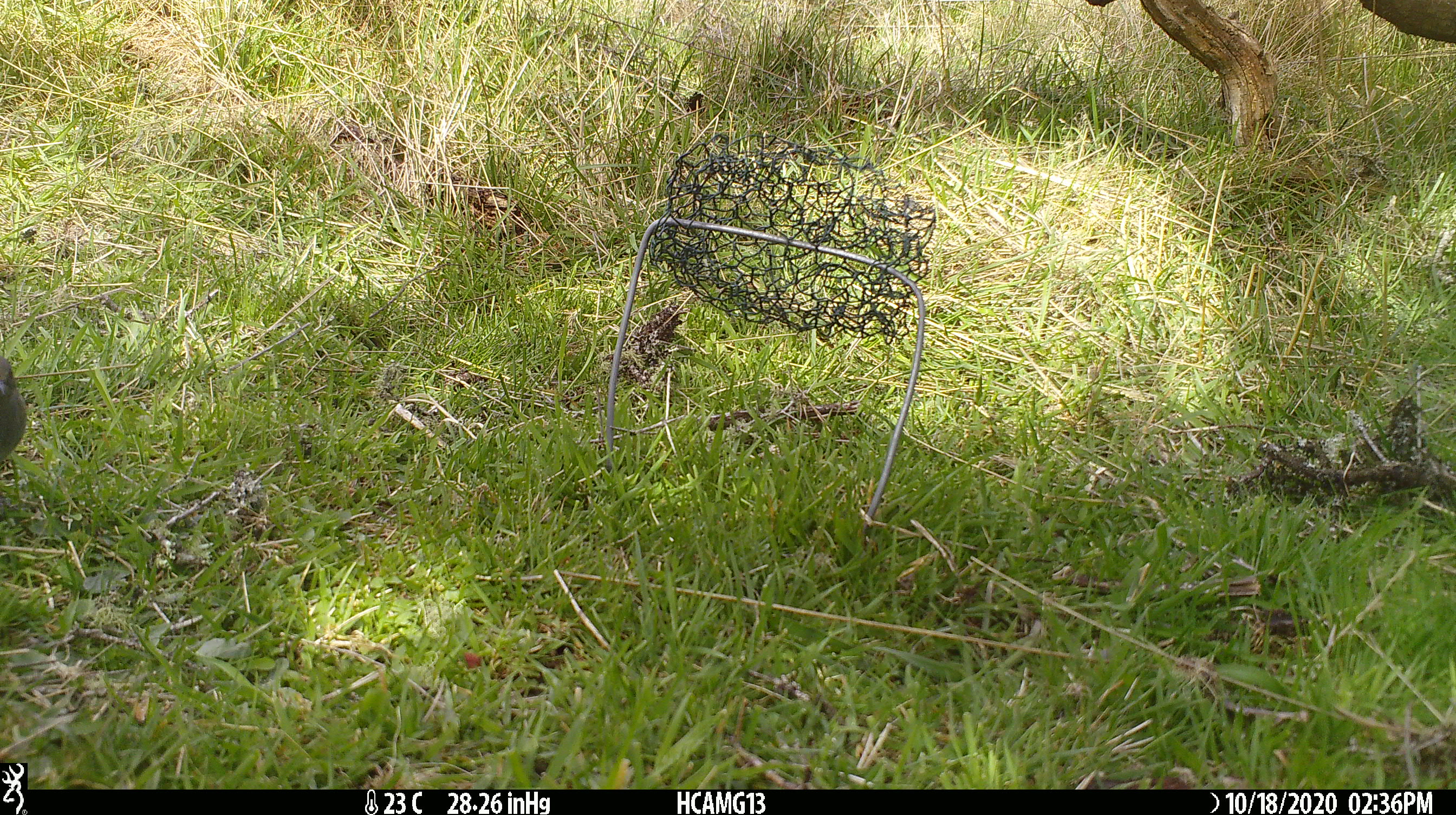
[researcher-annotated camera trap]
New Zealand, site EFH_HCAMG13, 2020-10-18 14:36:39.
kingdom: Animalia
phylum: Chordata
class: Aves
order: Passeriformes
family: Turdidae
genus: Turdus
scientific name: Turdus philomelos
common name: song thrush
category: thrush